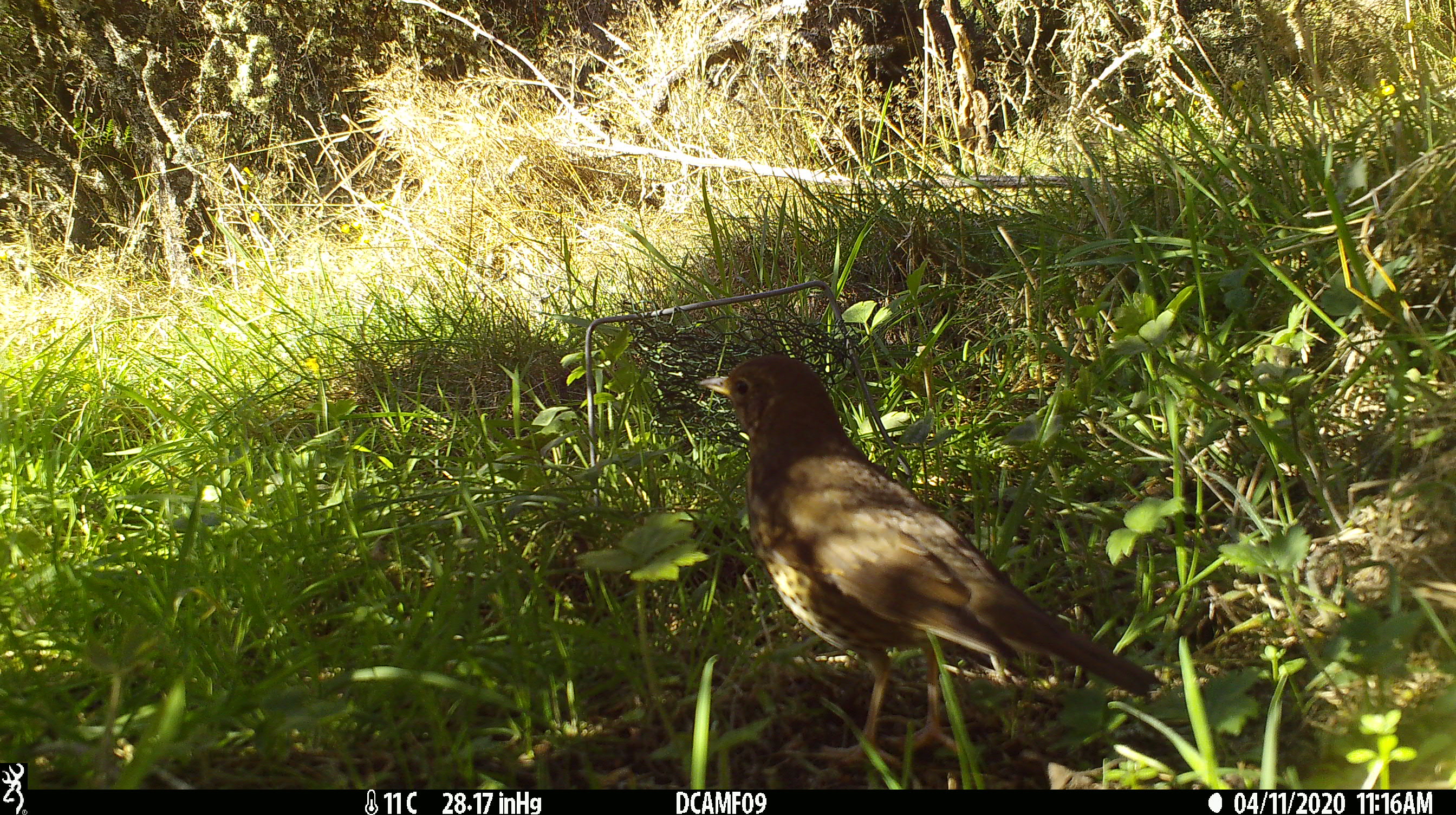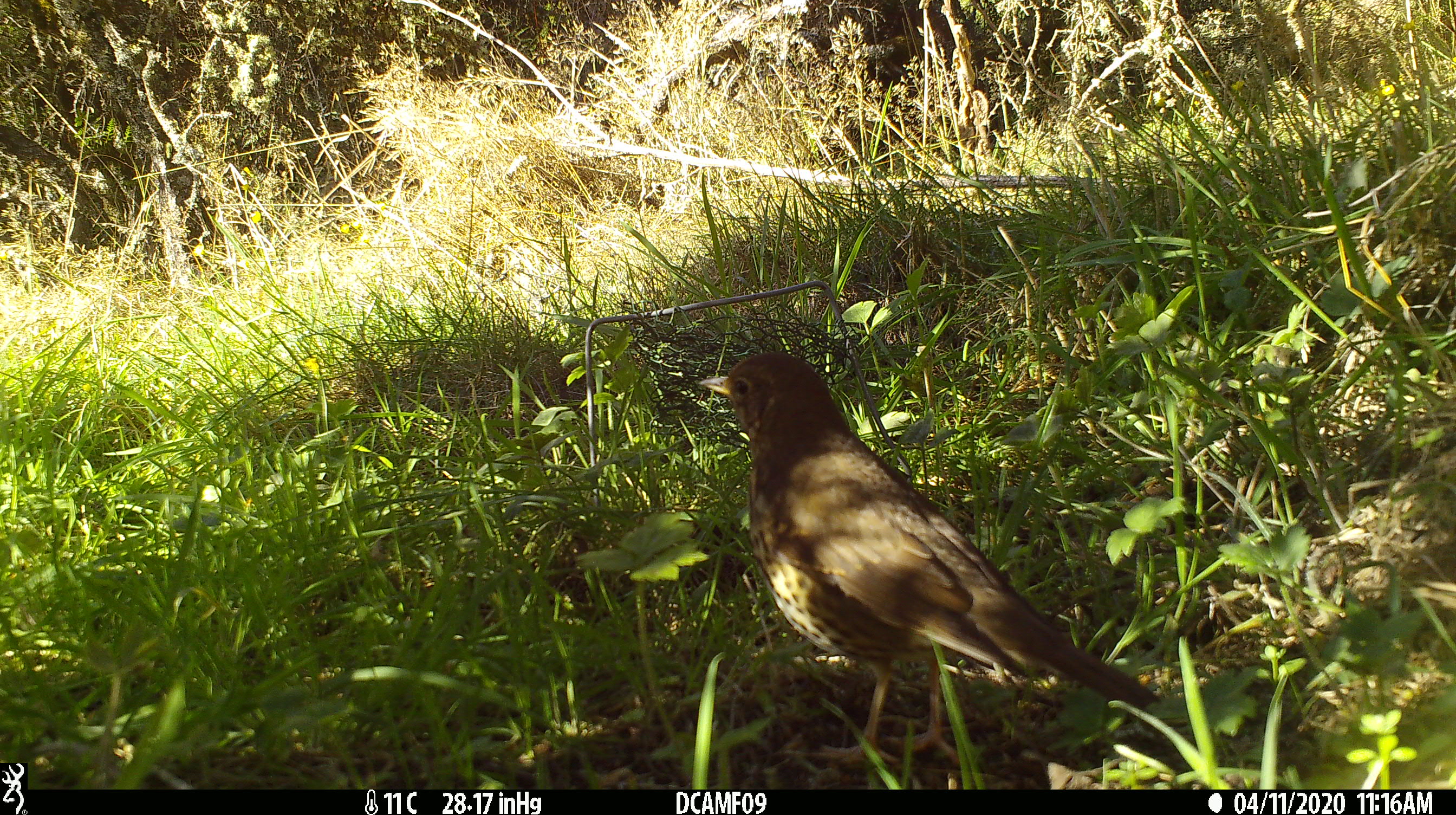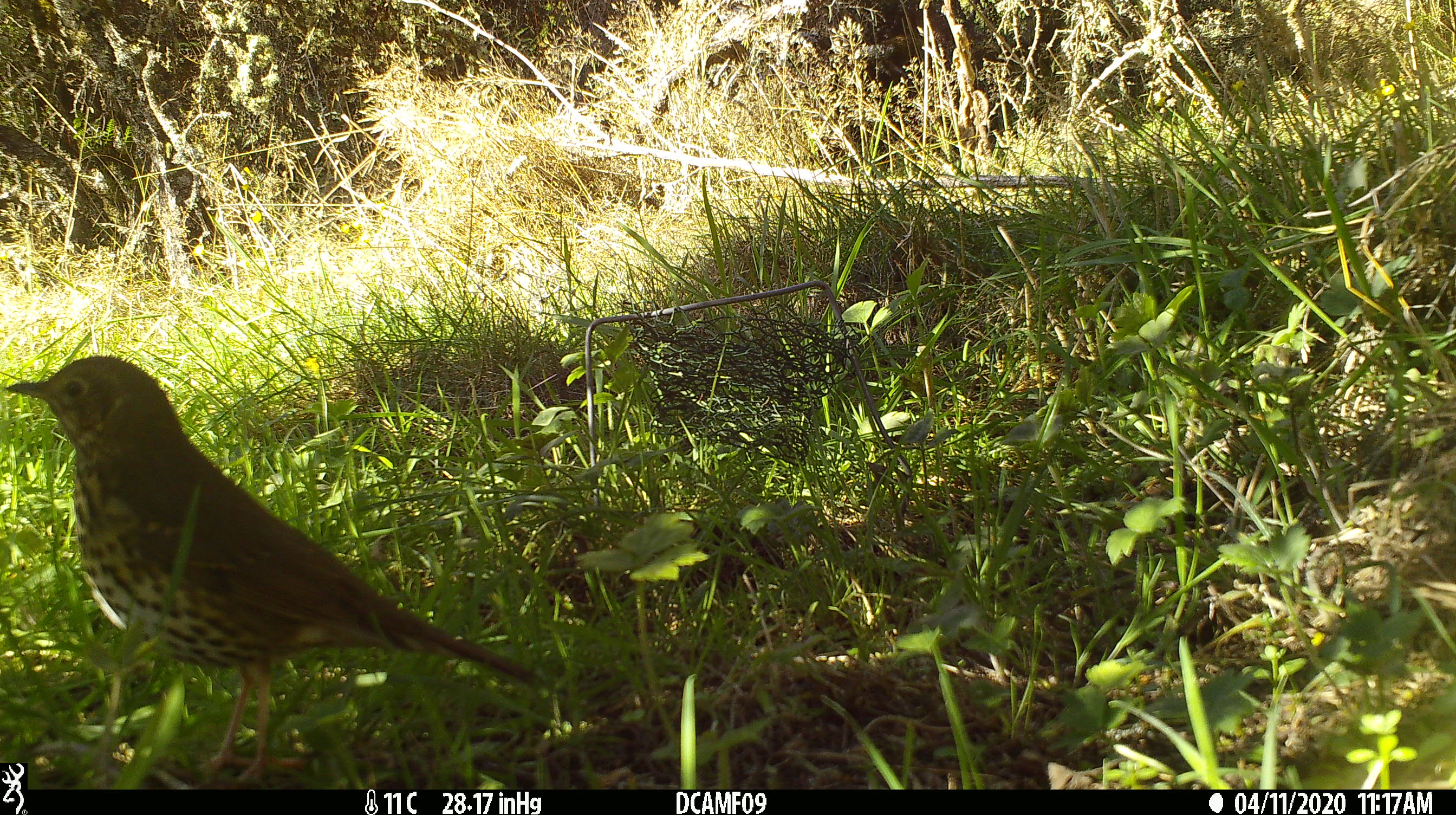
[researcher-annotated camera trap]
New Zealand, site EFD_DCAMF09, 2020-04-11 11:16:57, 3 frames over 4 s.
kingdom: Animalia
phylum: Chordata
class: Aves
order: Passeriformes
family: Turdidae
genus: Turdus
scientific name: Turdus philomelos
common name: song thrush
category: thrush